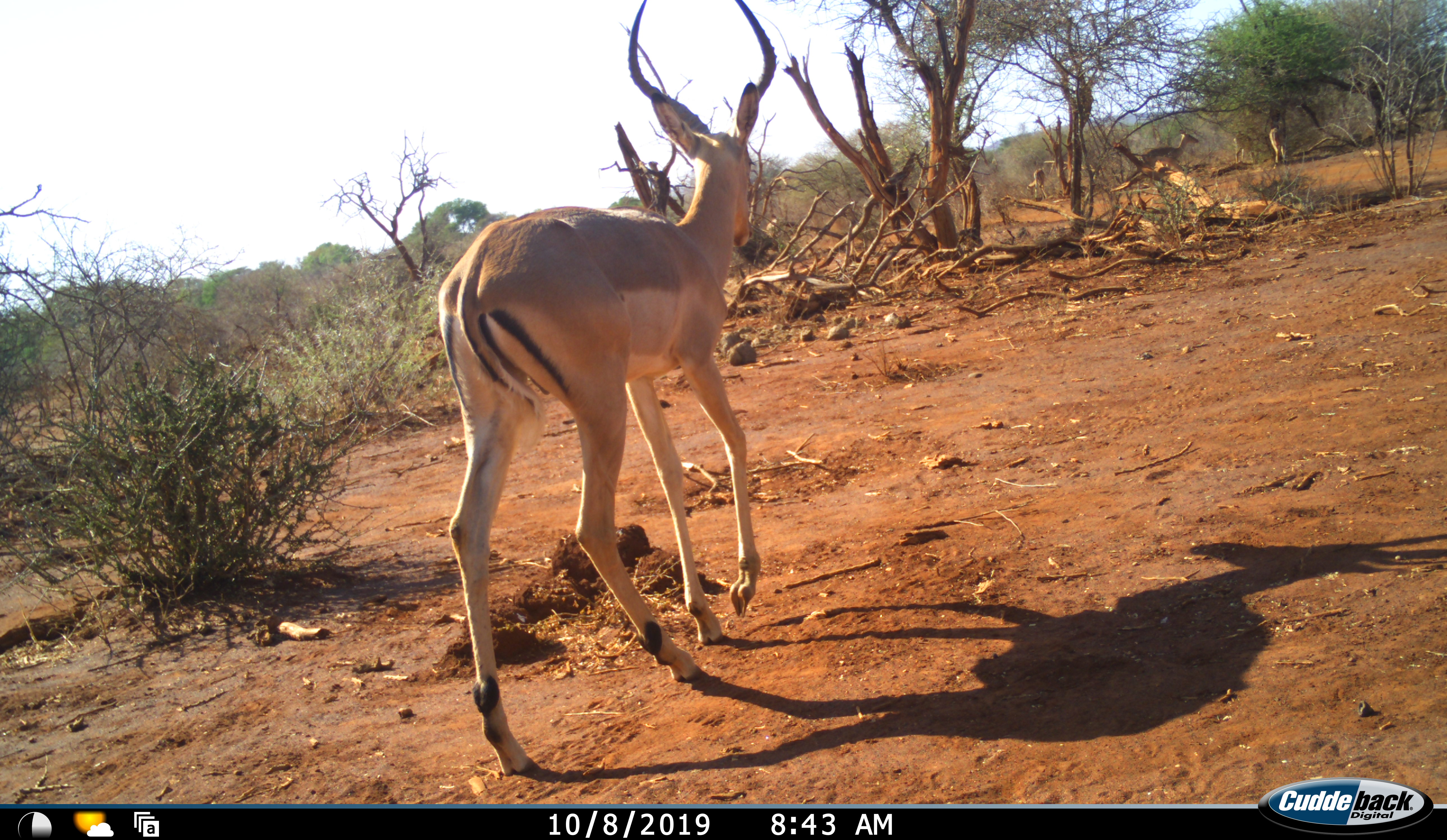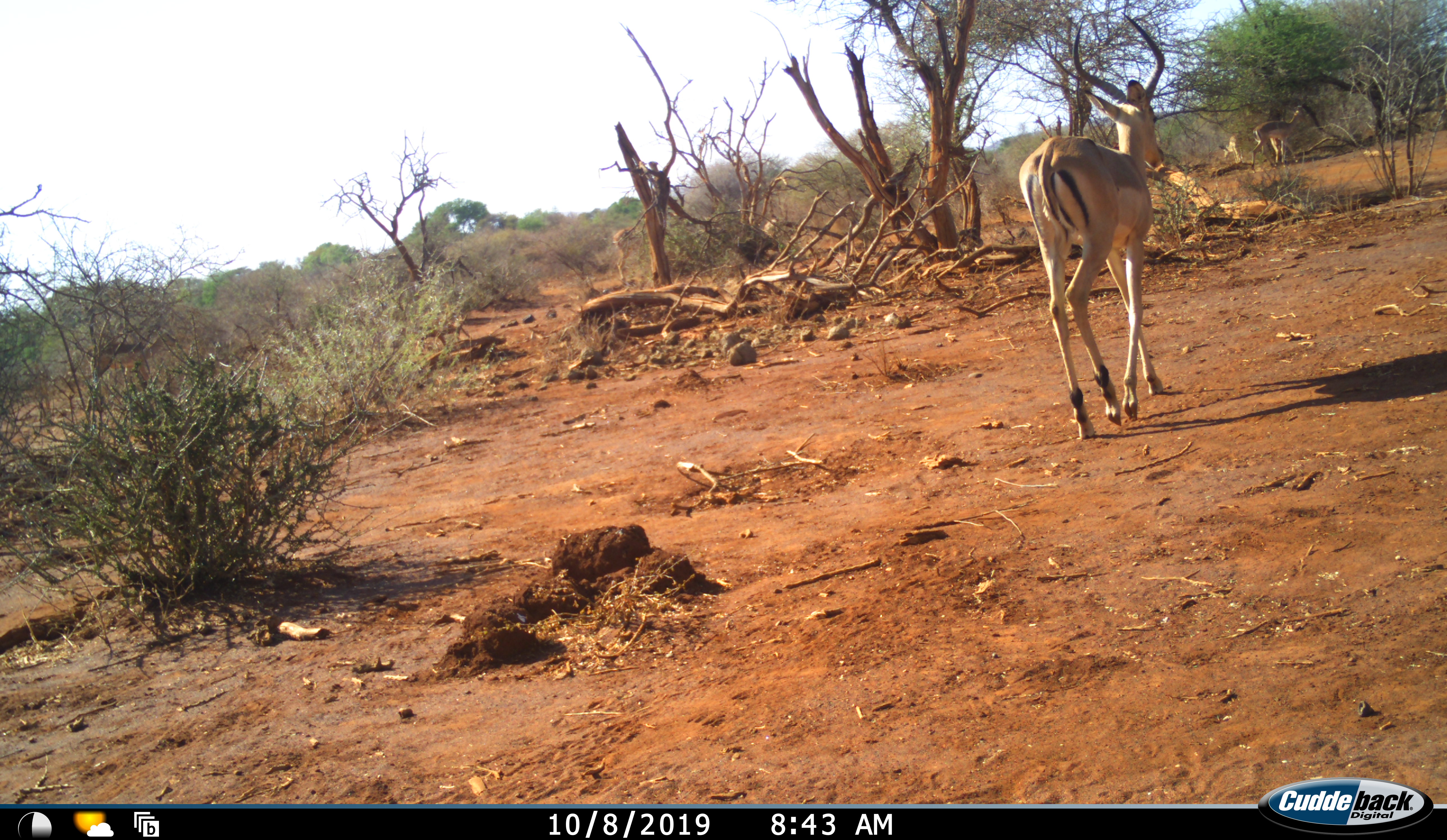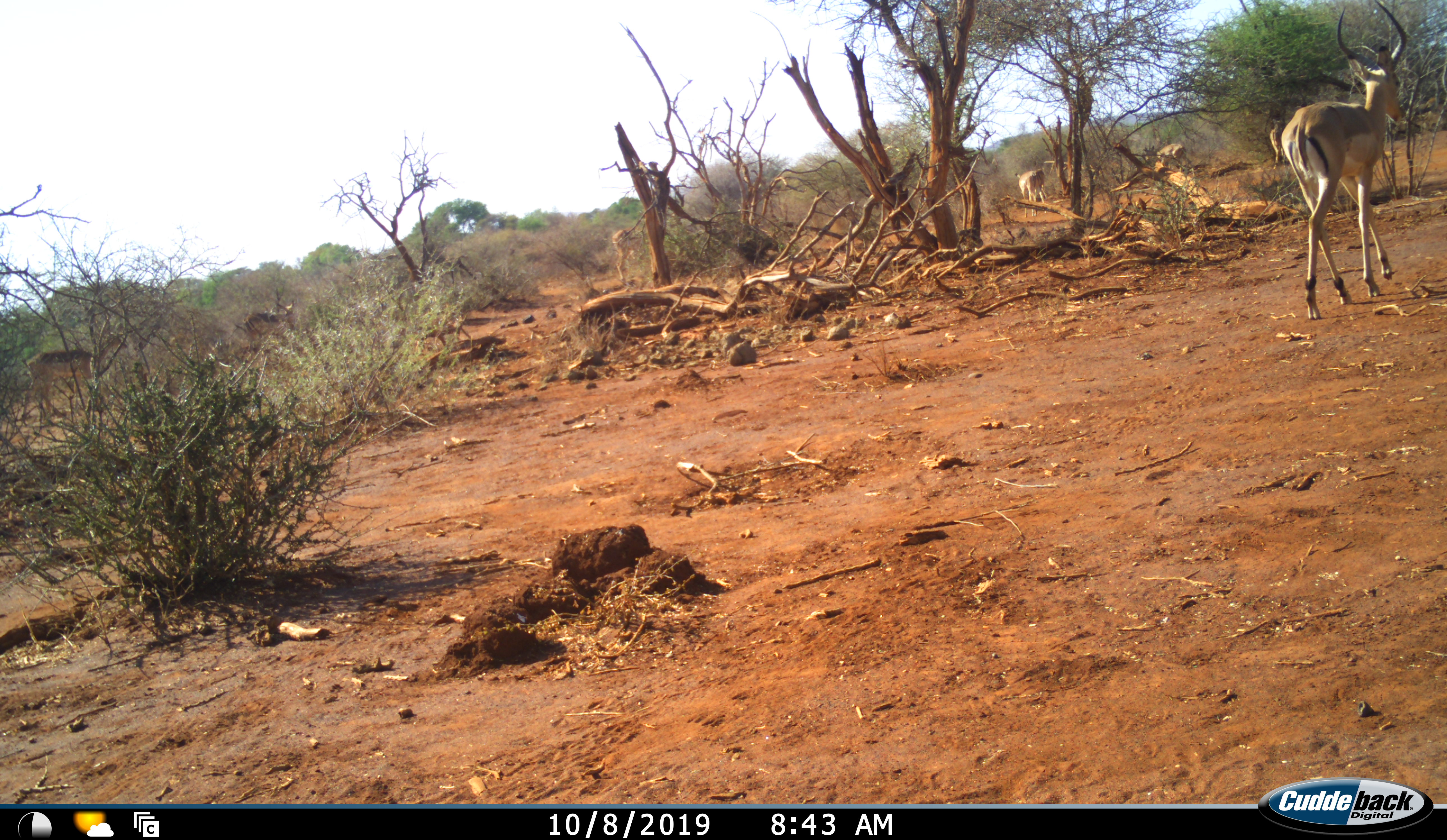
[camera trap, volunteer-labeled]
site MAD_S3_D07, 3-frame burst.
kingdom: Animalia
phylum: Chordata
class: Mammalia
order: Artiodactyla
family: Bovidae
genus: Aepyceros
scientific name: Aepyceros melampus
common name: impala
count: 5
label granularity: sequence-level